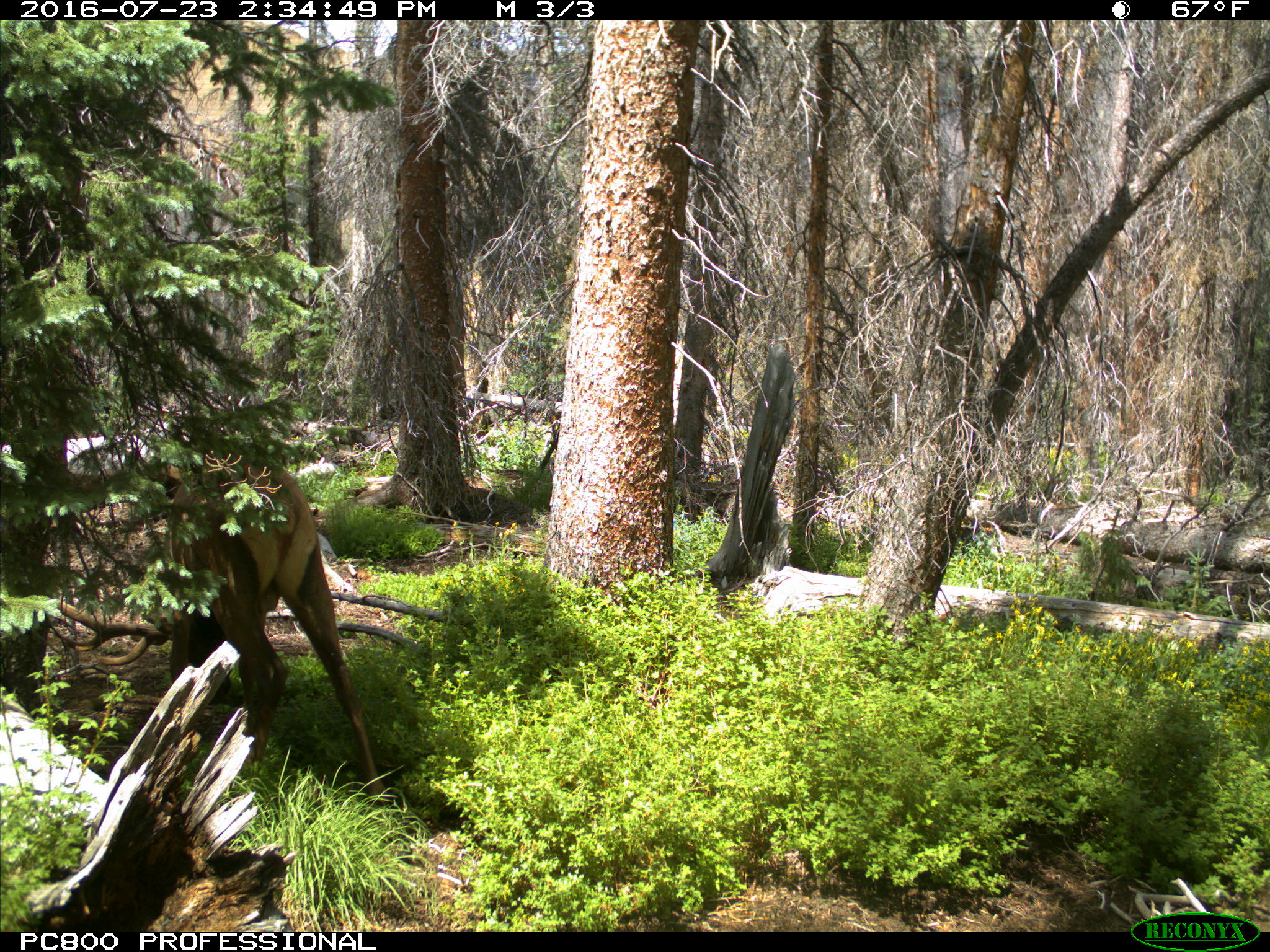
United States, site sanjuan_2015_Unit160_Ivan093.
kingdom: Animalia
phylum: Chordata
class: Mammalia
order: Artiodactyla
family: Cervidae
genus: Cervus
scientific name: Cervus elaphus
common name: red deer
Cervus elaphus (red deer).